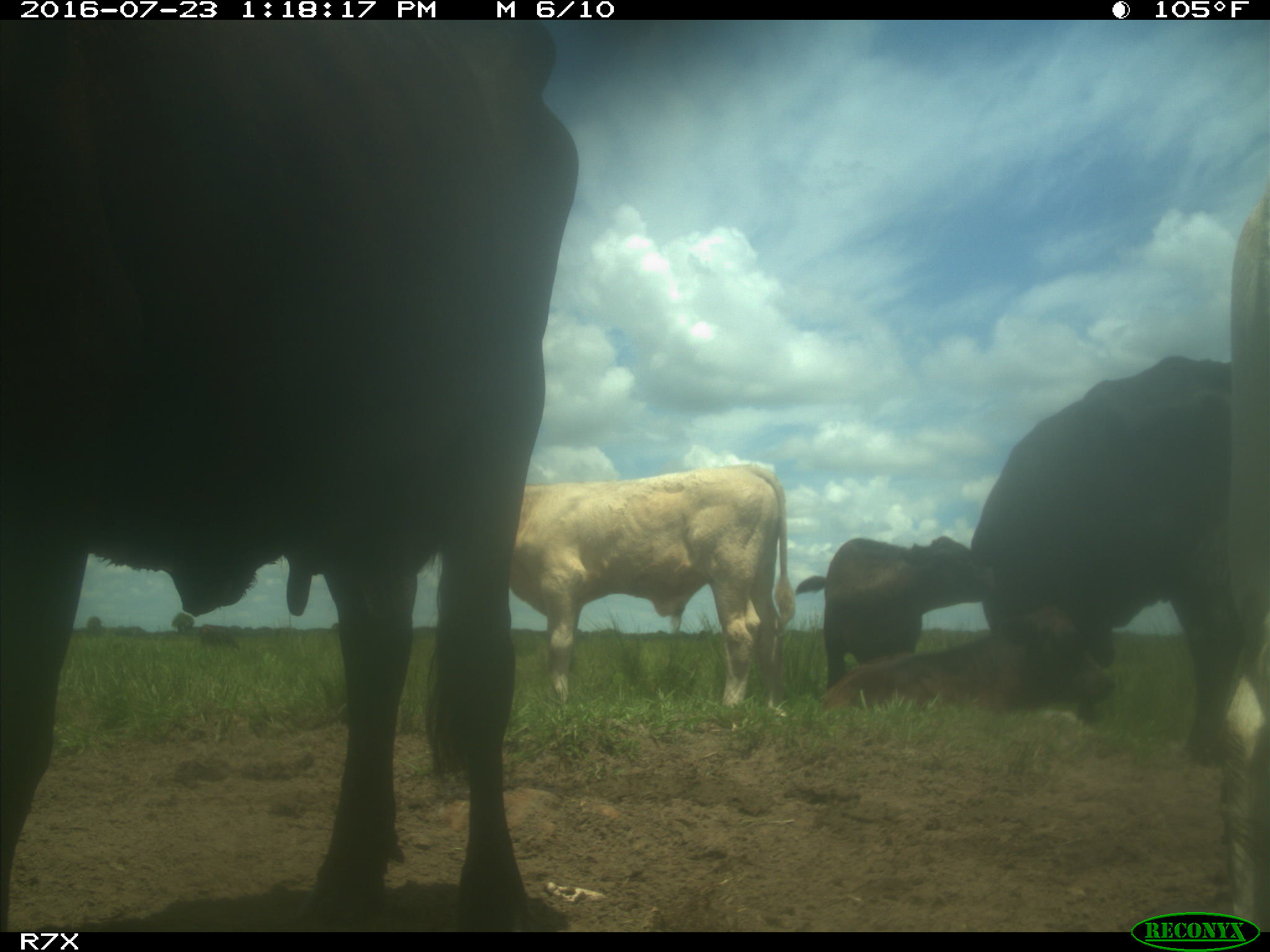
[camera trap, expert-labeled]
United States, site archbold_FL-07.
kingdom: Animalia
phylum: Chordata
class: Mammalia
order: Artiodactyla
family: Bovidae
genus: Bos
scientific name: Bos taurus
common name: domestic cow